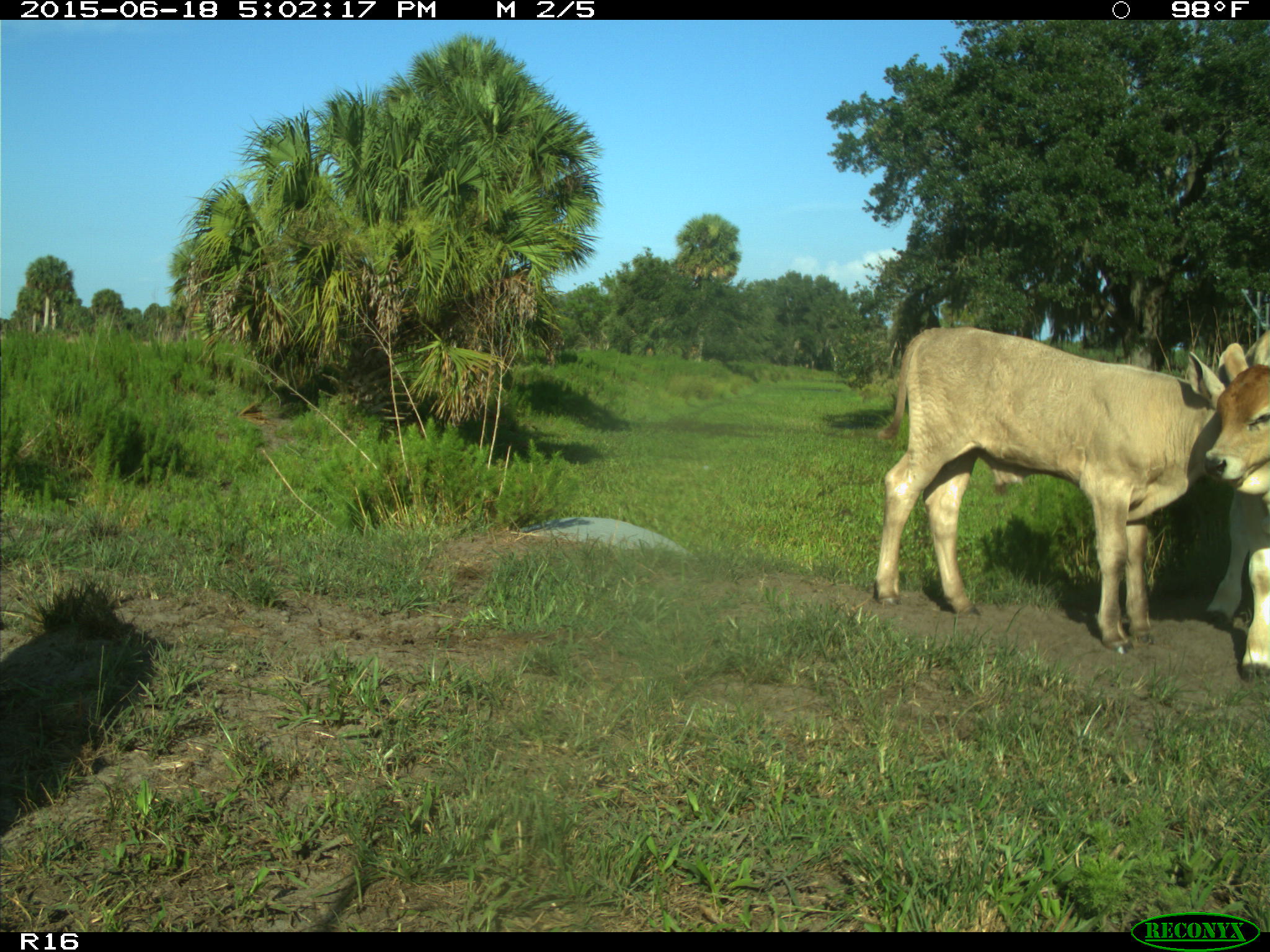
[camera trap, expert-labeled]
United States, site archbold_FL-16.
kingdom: Animalia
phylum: Chordata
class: Mammalia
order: Artiodactyla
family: Bovidae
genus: Bos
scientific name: Bos taurus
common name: domestic cow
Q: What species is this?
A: Bos taurus (domestic cow).